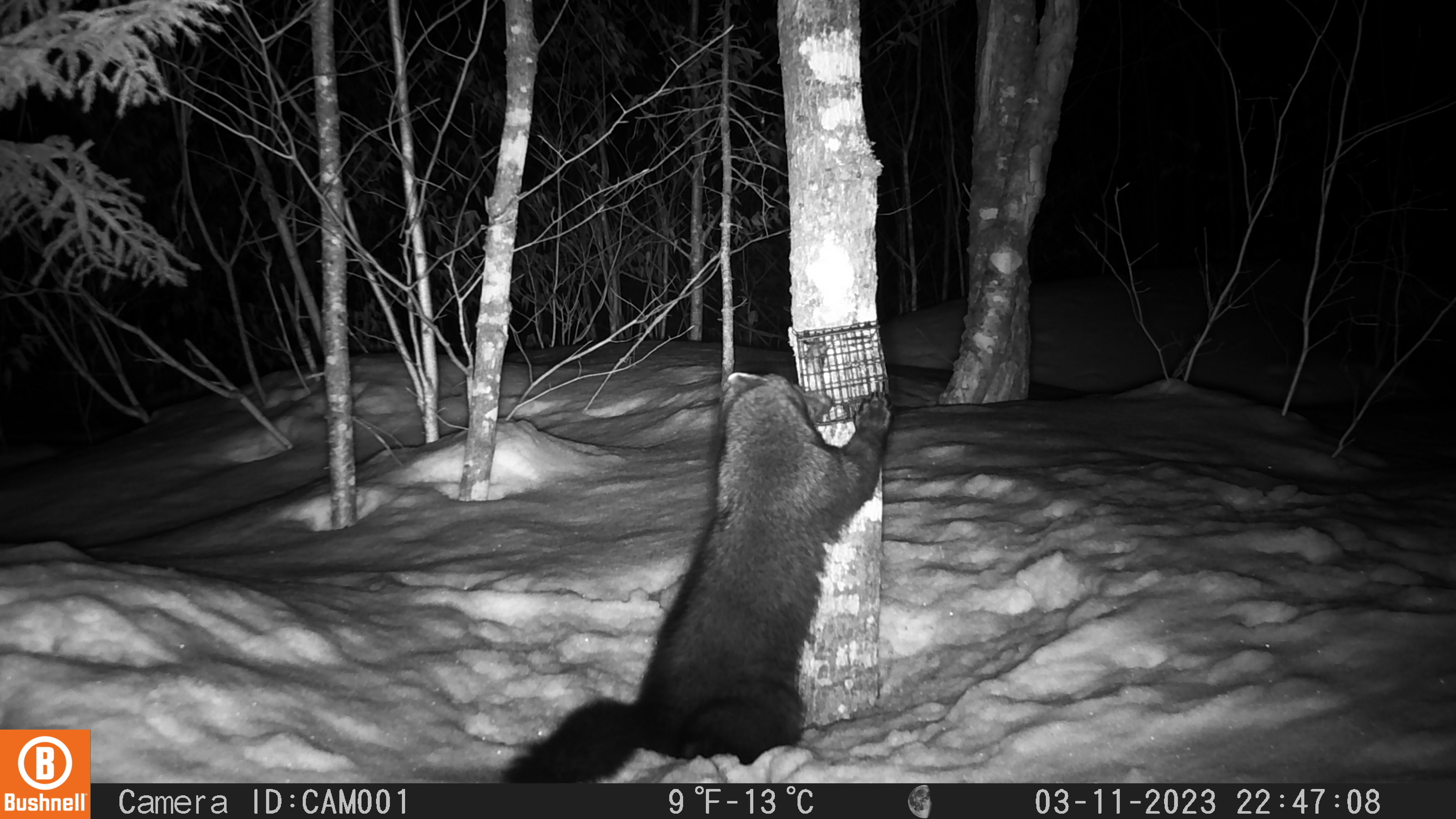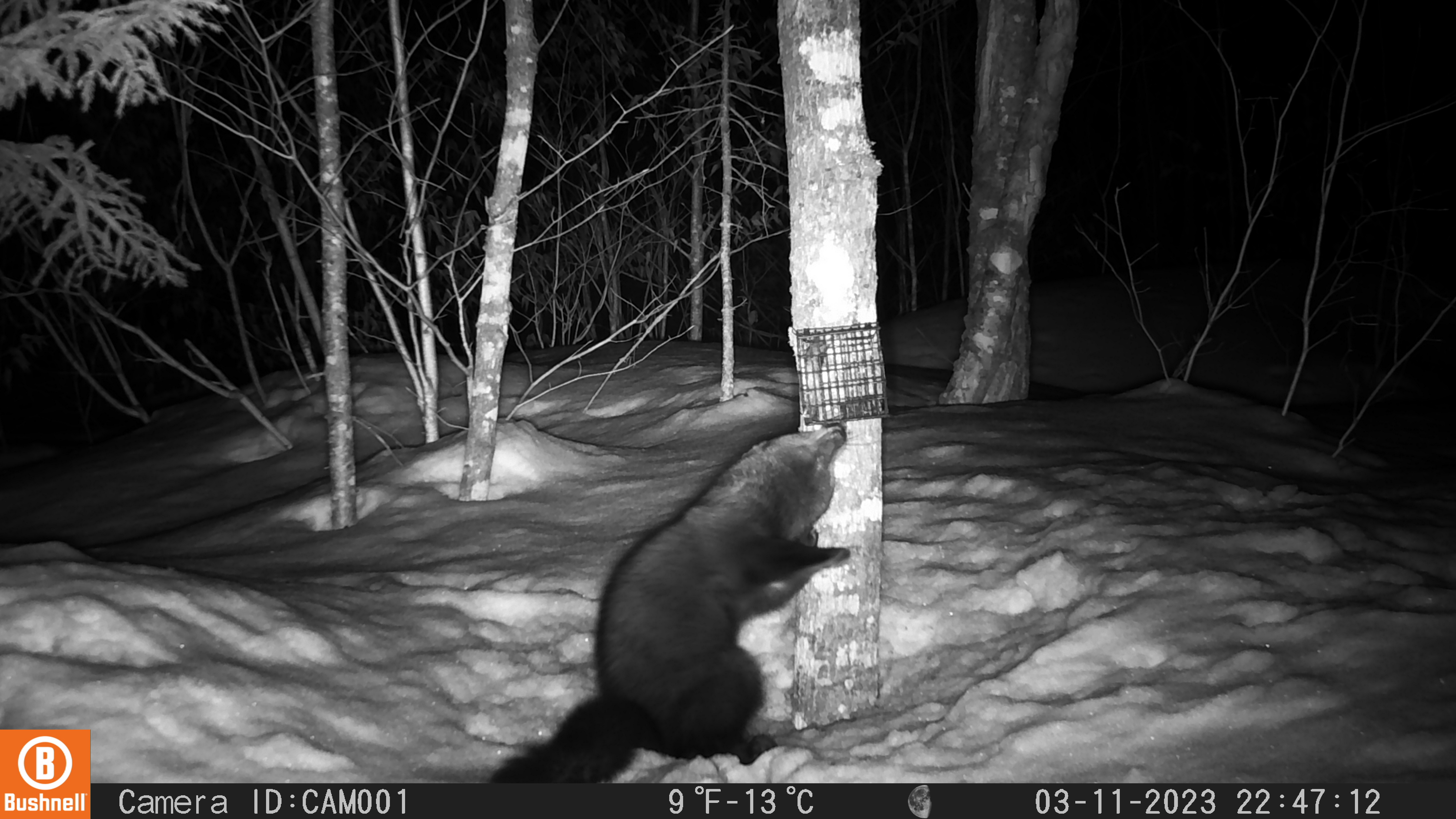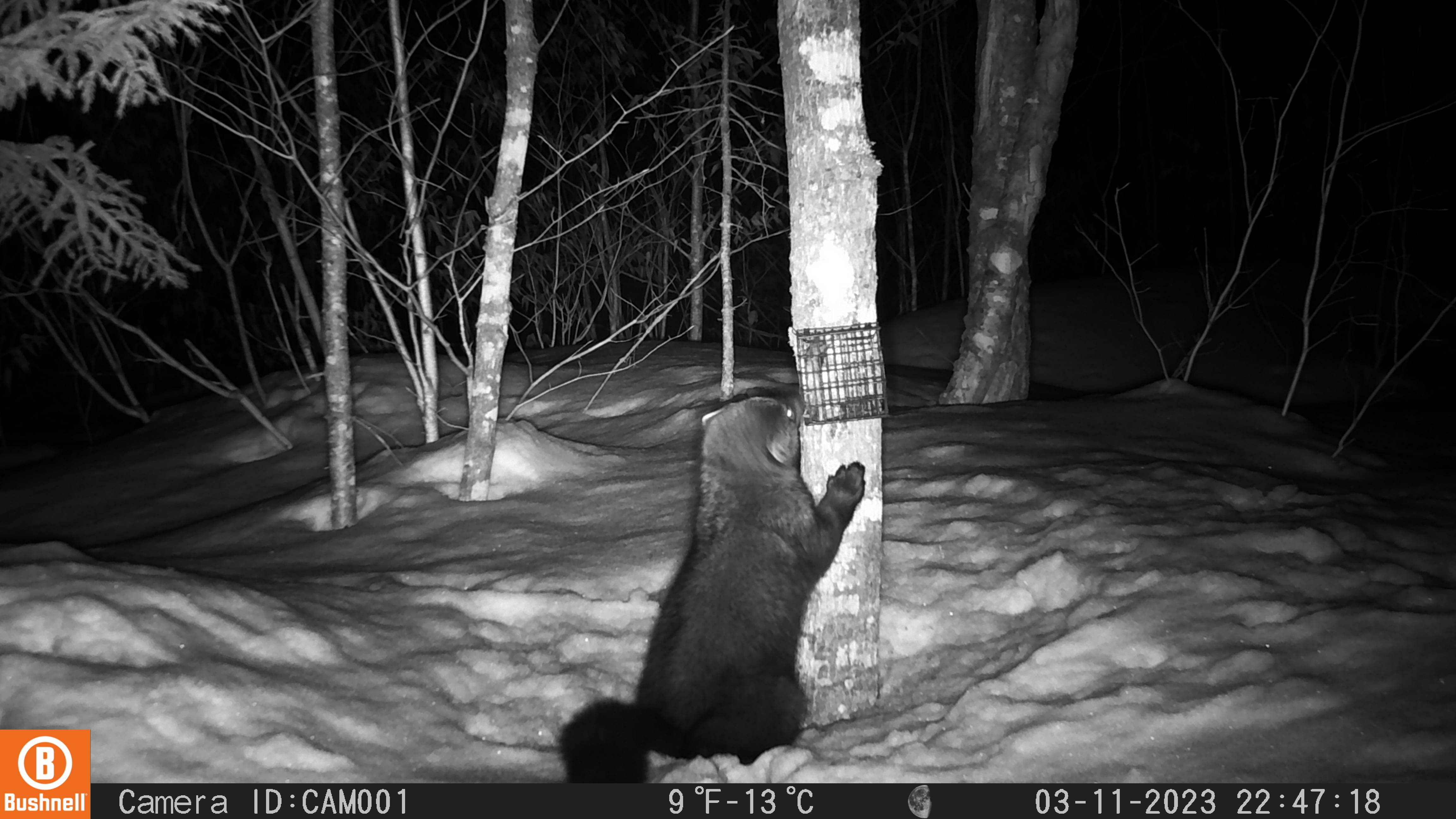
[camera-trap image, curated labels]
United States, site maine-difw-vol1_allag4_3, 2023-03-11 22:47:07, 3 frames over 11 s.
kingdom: Animalia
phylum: Chordata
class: Mammalia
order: Carnivora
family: Mustelidae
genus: Pekania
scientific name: Pekania pennanti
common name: fisher